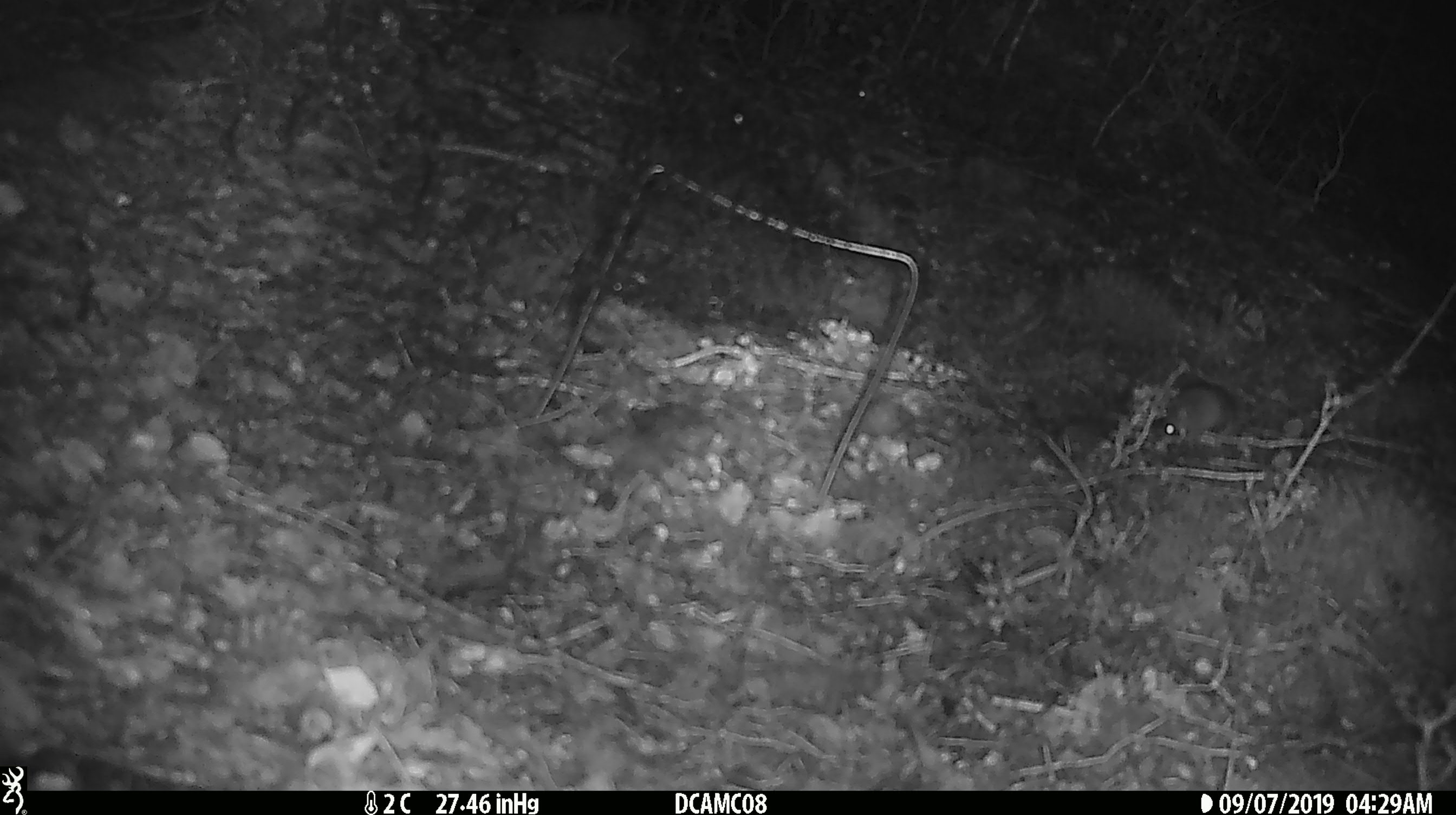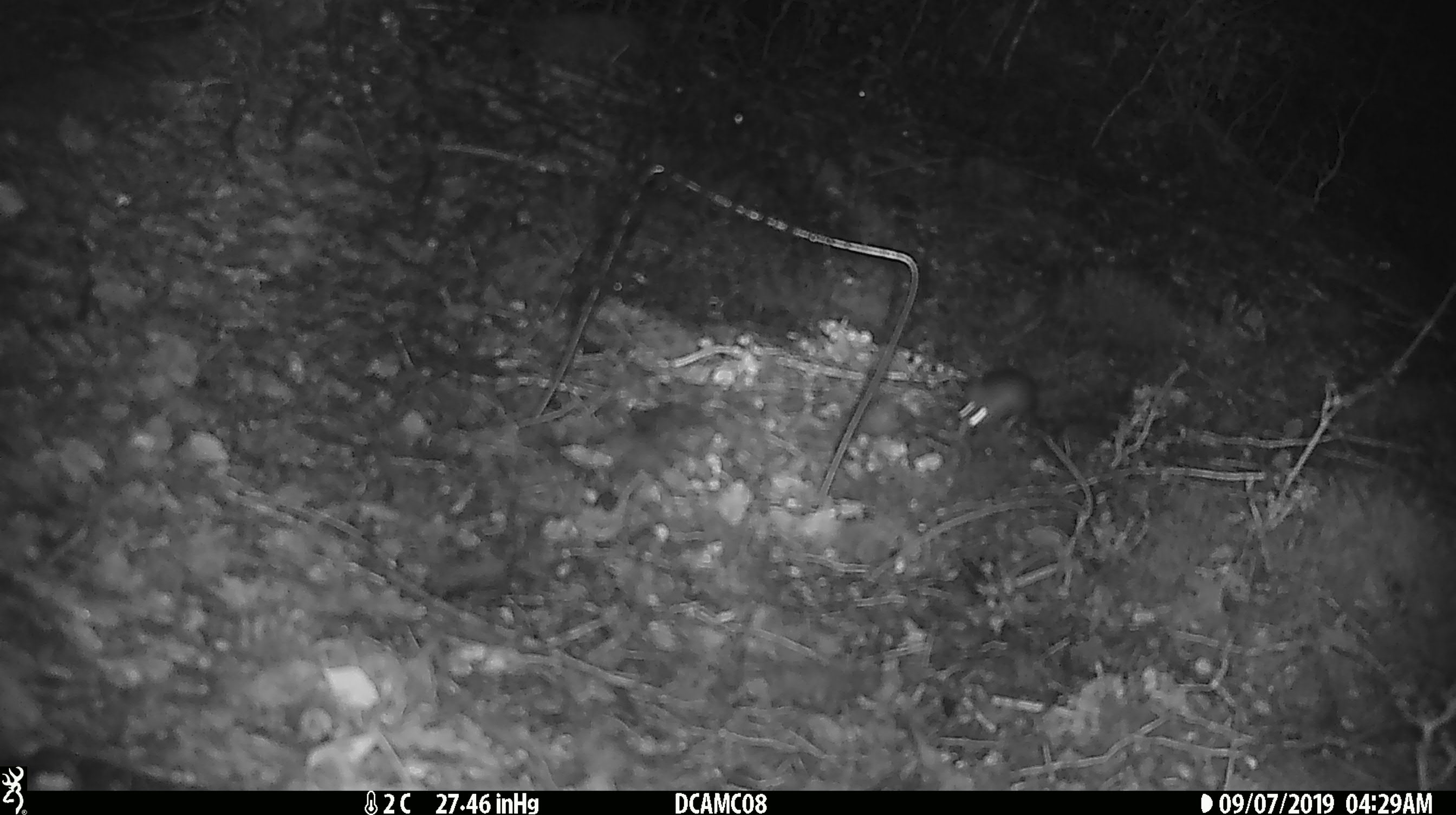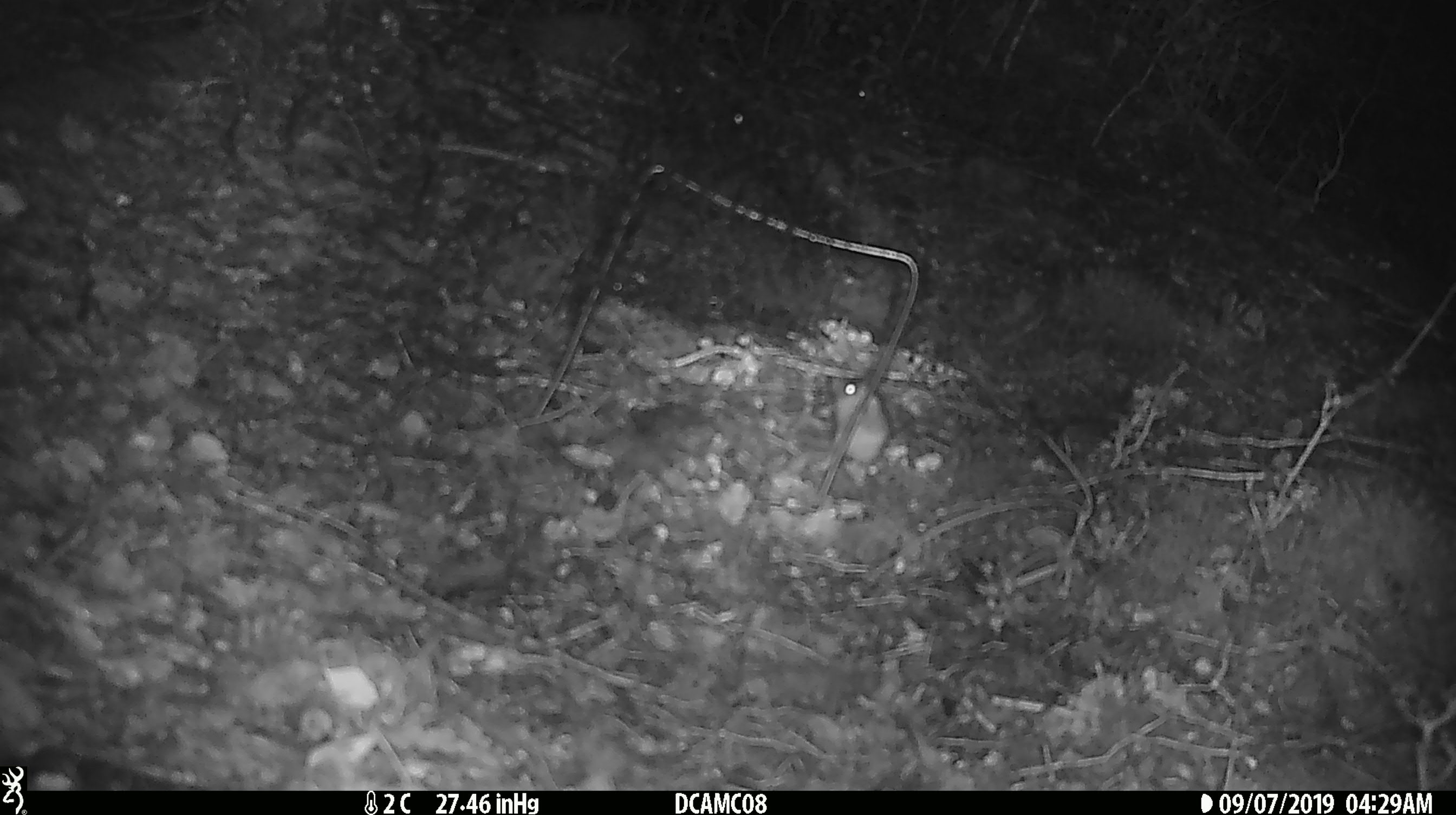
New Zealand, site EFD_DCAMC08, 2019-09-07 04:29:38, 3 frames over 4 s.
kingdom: Animalia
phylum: Chordata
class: Mammalia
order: Rodentia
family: Muridae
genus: Mus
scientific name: Mus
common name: mouse